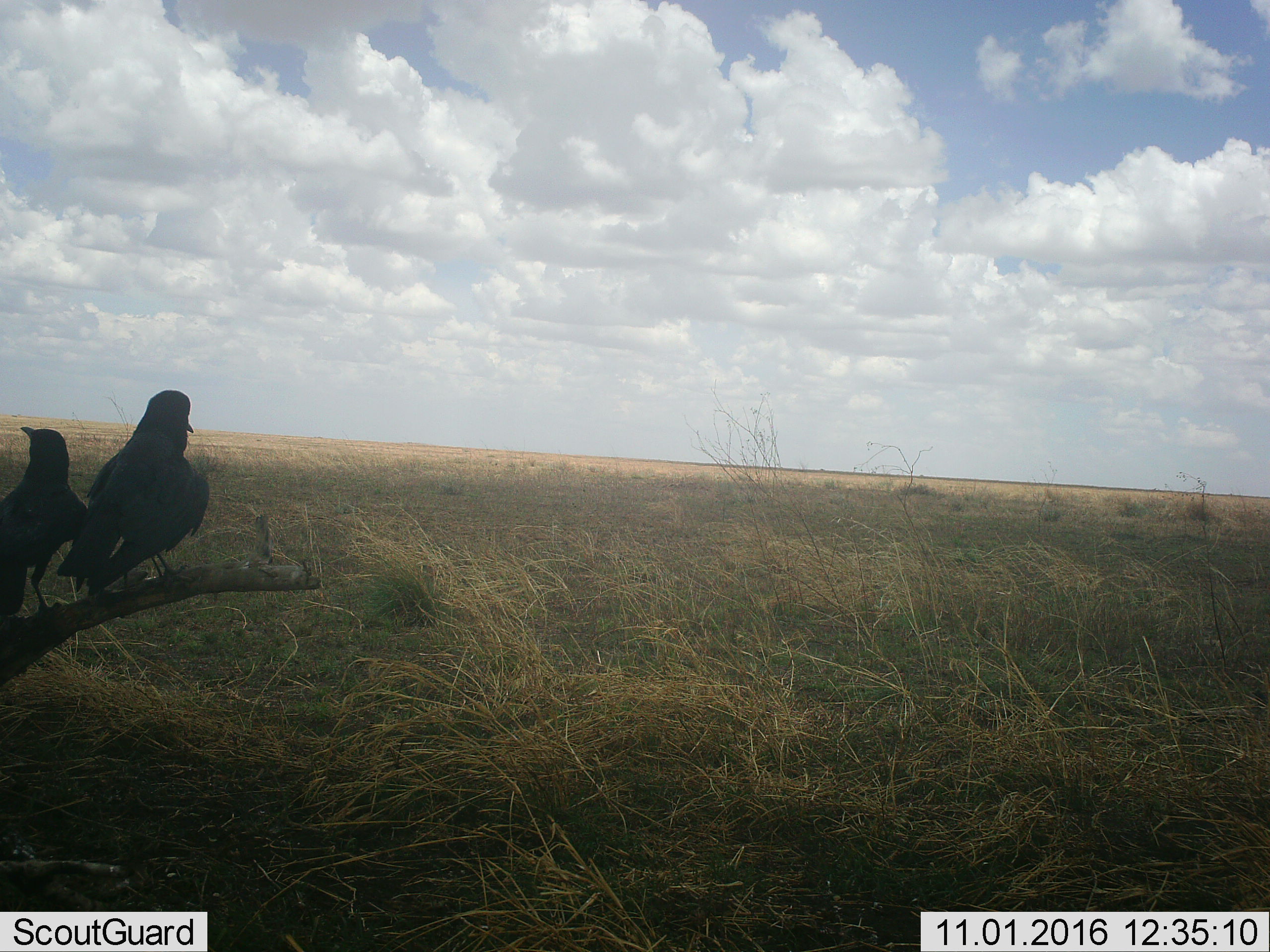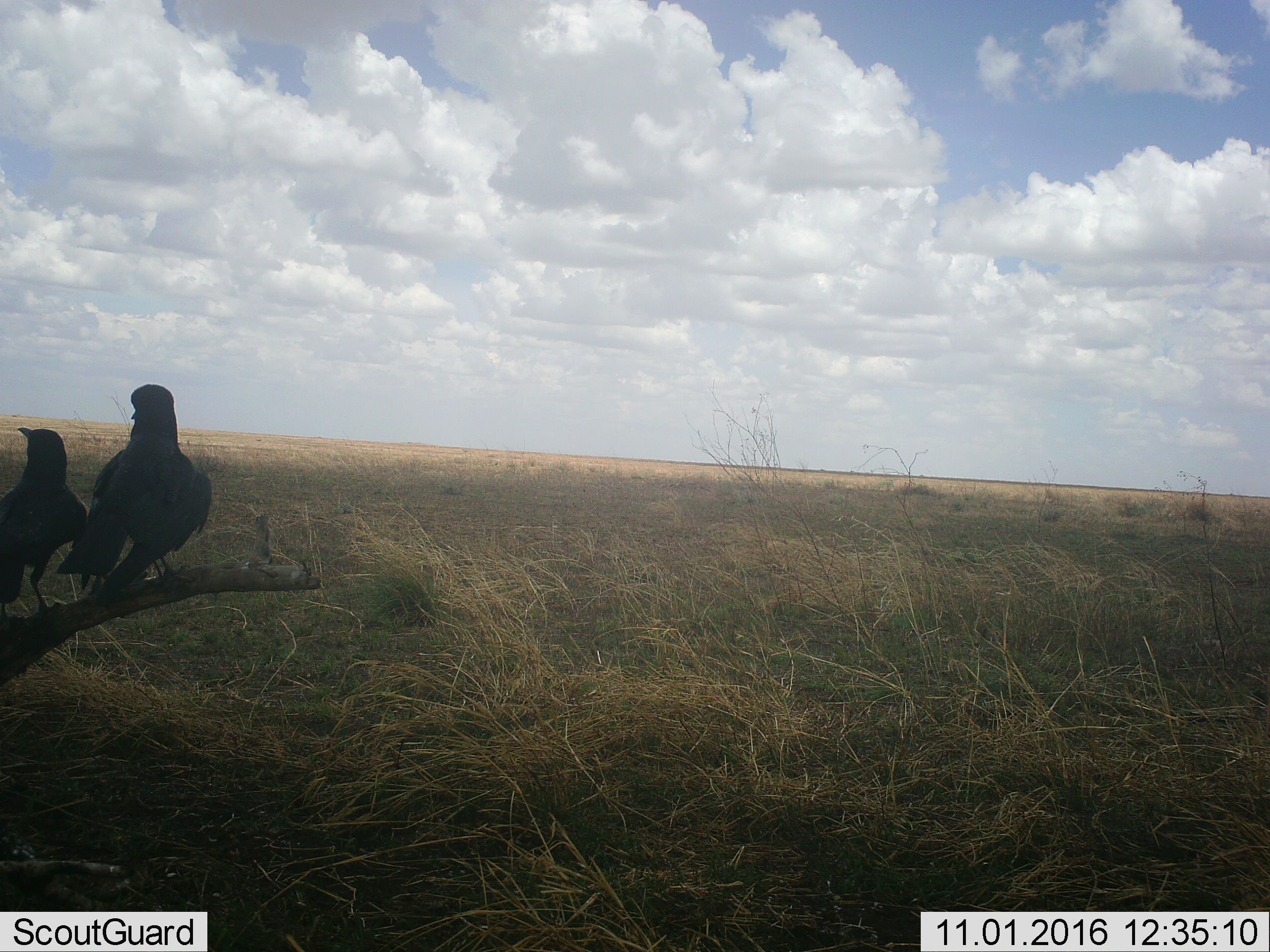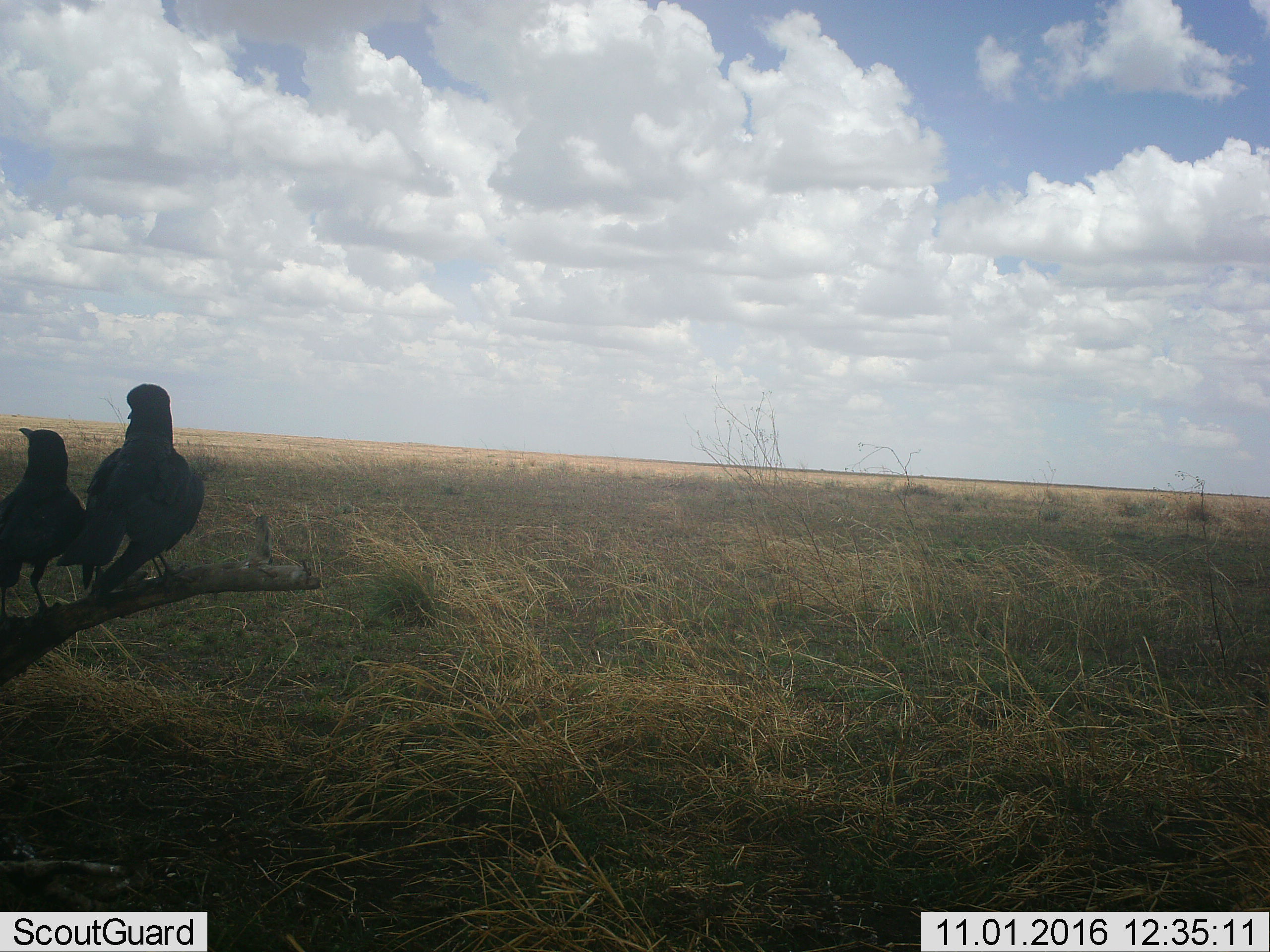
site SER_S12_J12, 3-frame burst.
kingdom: Animalia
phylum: Chordata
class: Aves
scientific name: Aves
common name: bird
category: birdother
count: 2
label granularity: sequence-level